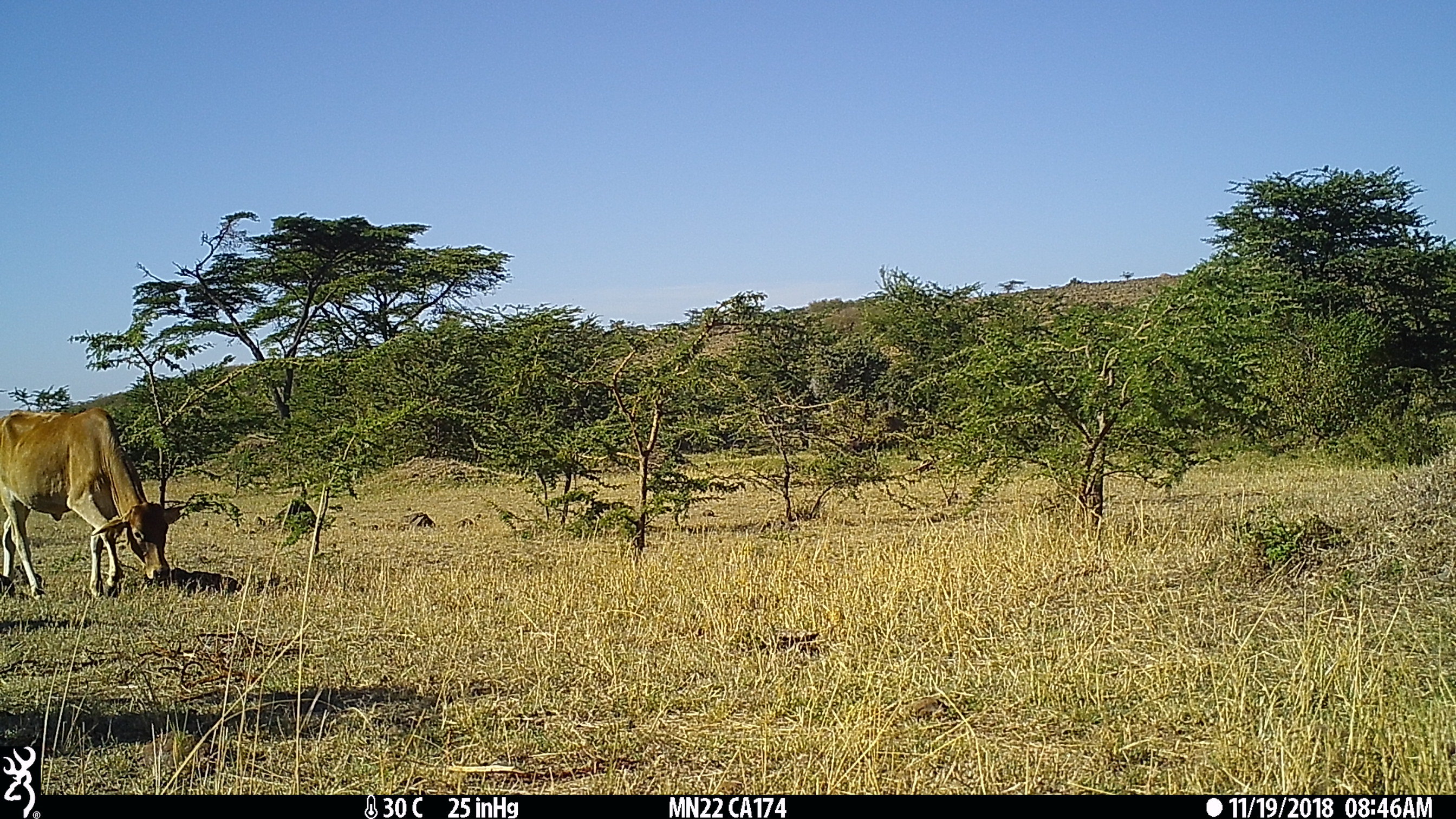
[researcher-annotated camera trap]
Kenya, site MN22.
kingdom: Animalia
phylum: Chordata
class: Mammalia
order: Artiodactyla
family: Bovidae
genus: Bos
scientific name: Bos taurus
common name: cattle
Cattle (Bos taurus).